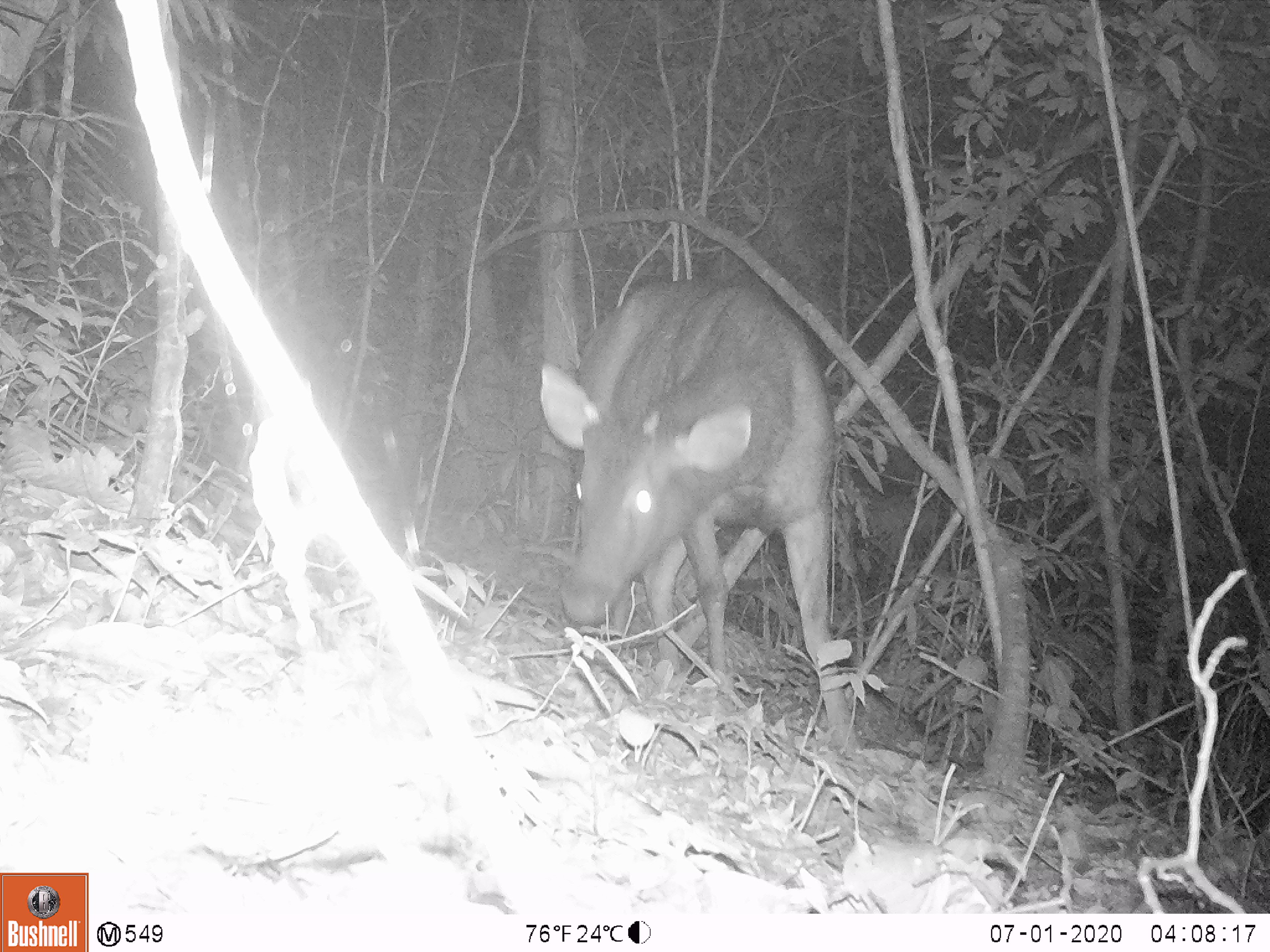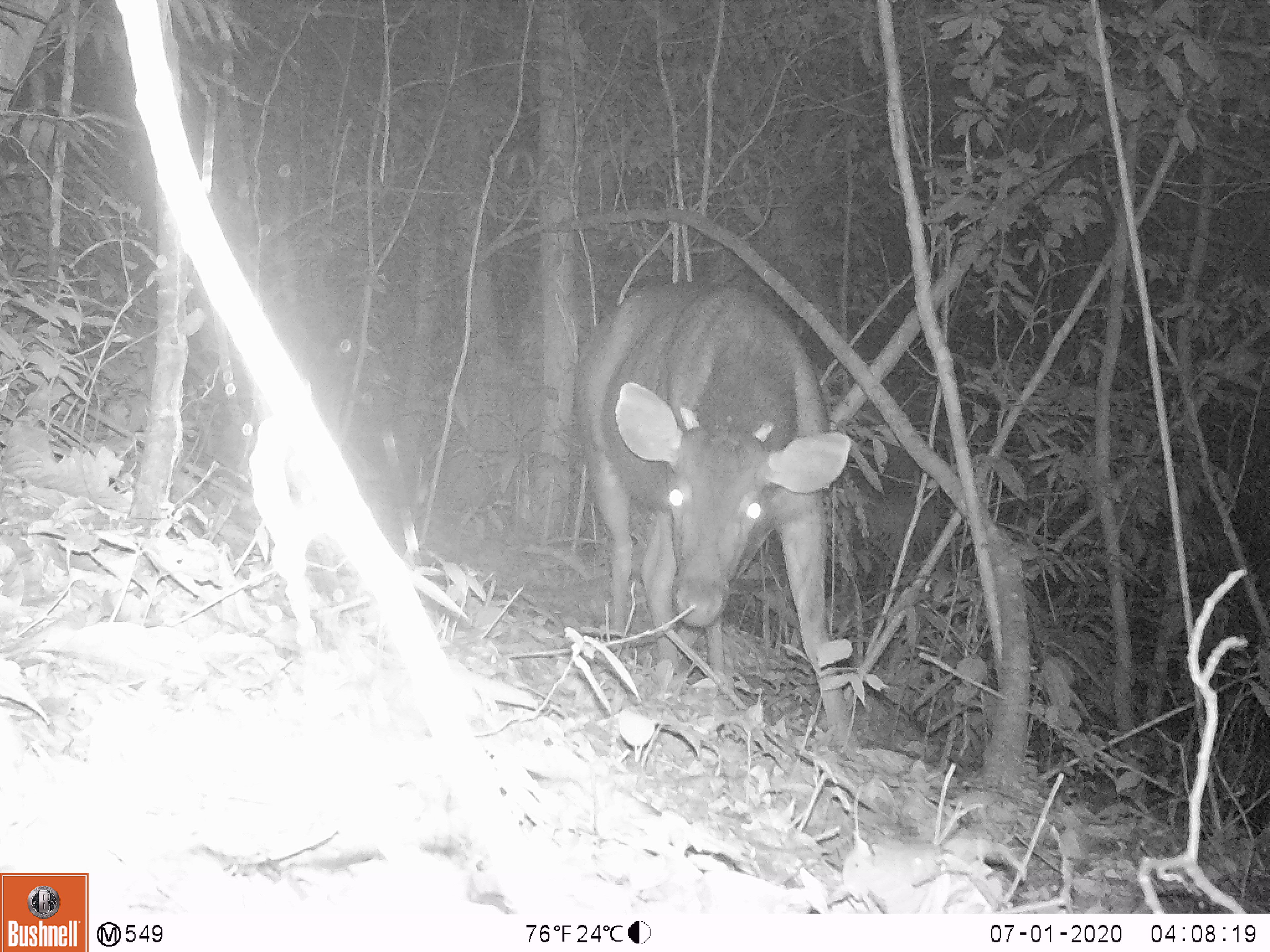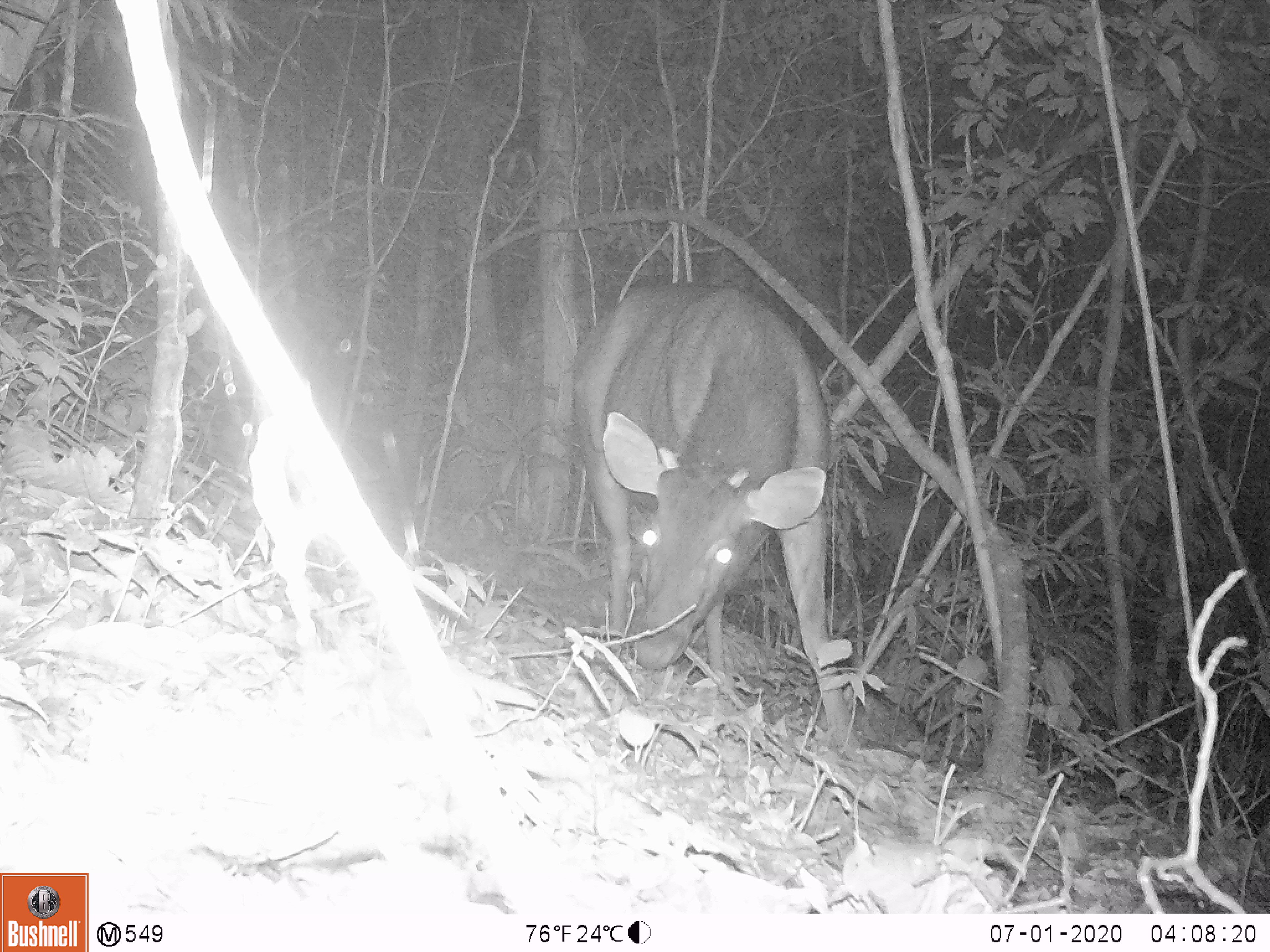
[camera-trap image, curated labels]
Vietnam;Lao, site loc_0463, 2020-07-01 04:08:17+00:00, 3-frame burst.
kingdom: Animalia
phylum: Chordata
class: Mammalia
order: Artiodactyla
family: Cervidae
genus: Rusa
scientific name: Rusa unicolor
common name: sambar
Sambar (Rusa unicolor). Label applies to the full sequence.